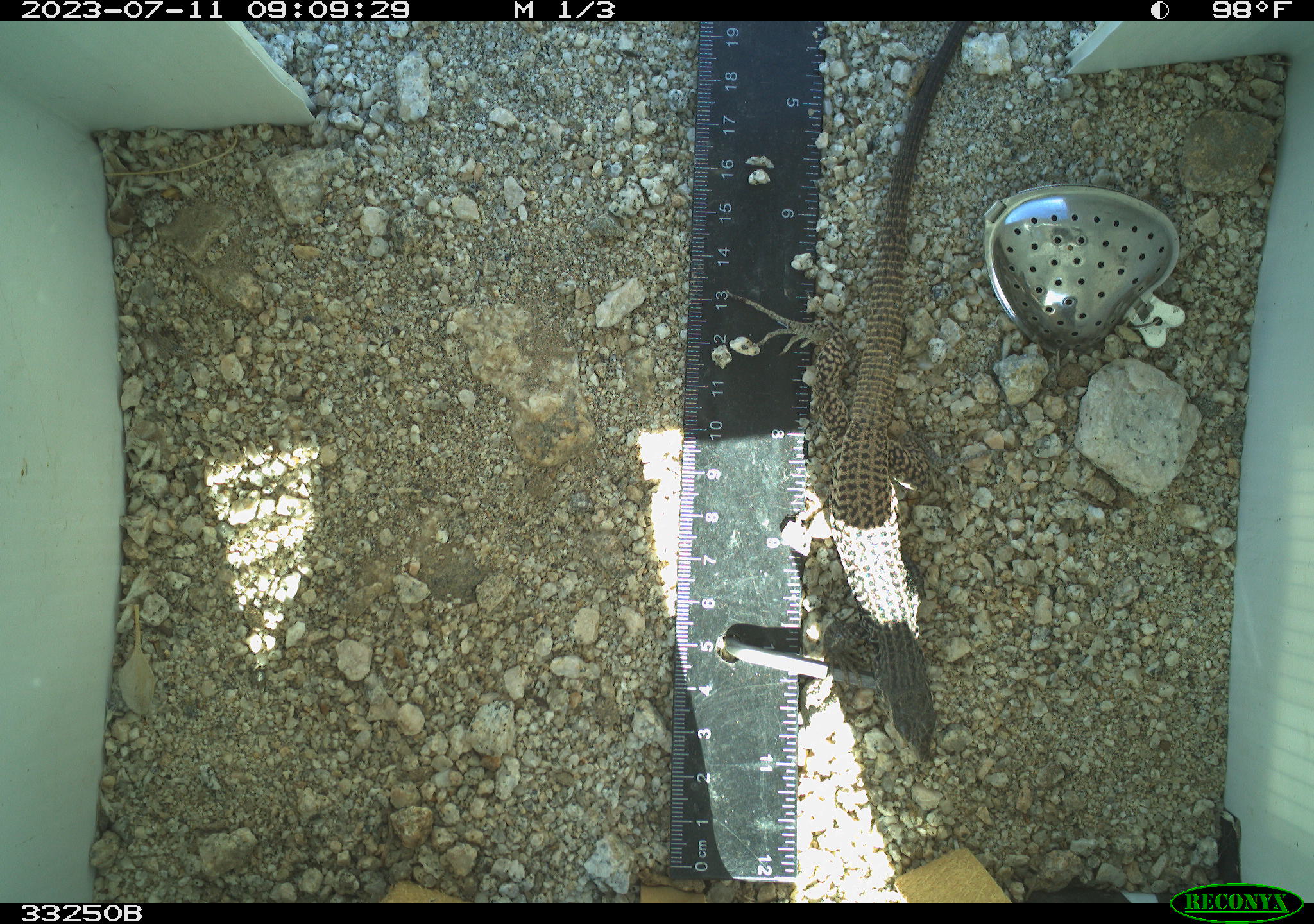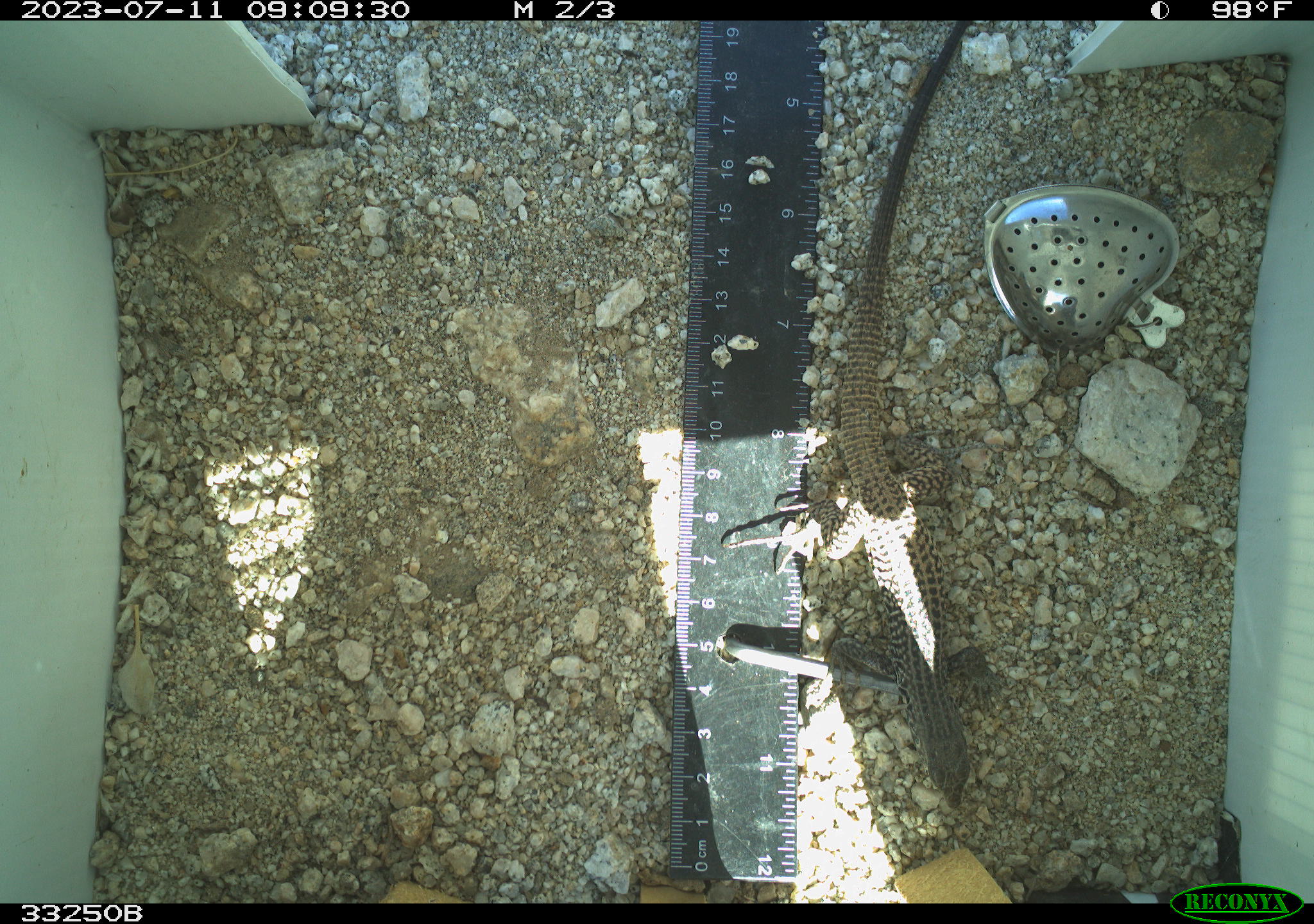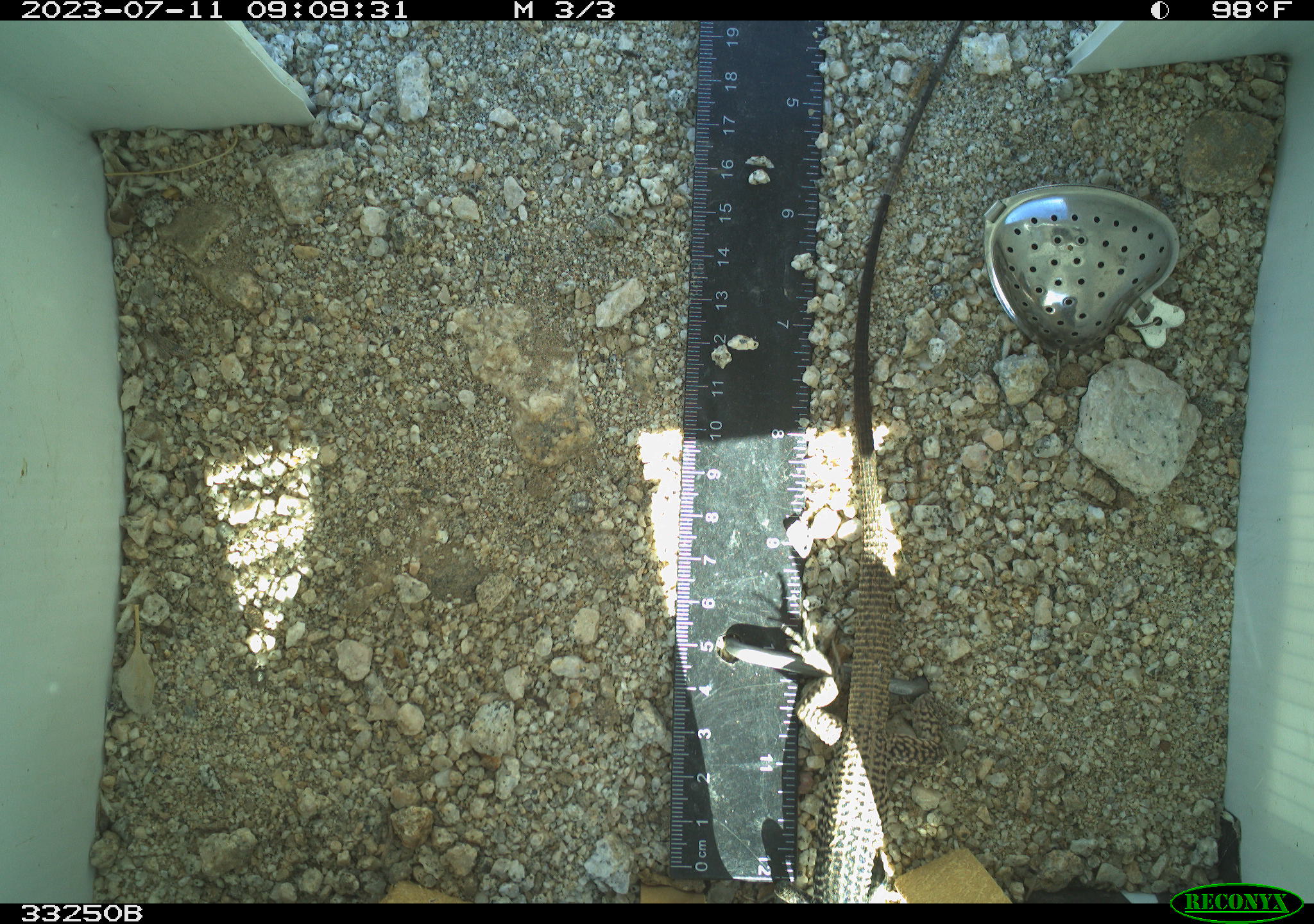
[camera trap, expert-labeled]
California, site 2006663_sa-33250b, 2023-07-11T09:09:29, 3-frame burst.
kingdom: Animalia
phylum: Chordata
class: Reptilia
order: Squamata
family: Teiidae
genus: Aspidoscelis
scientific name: Aspidoscelis tigris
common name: western whiptail